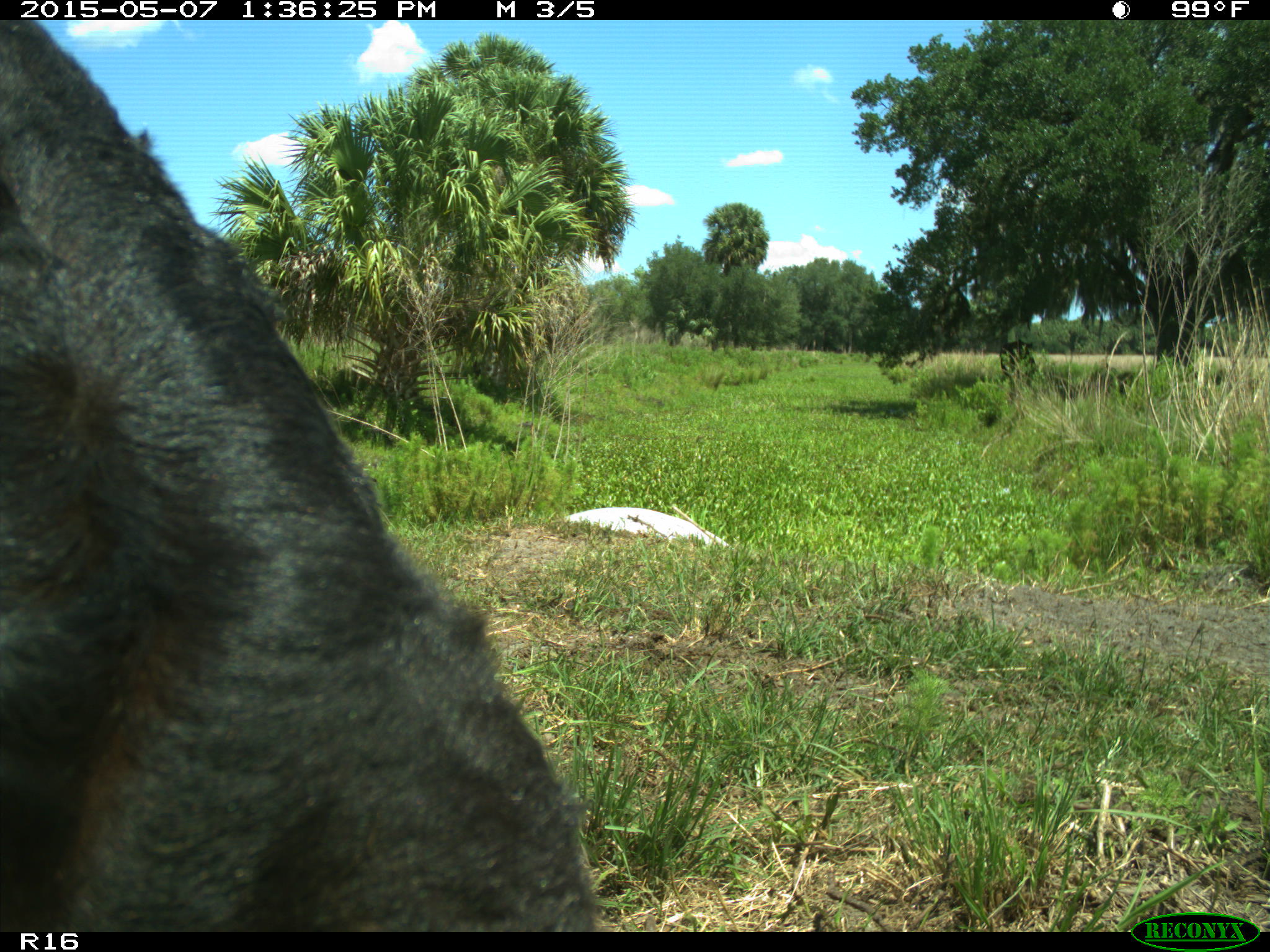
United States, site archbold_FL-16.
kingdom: Animalia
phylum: Chordata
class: Mammalia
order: Artiodactyla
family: Bovidae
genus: Bos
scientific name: Bos taurus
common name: domestic cow